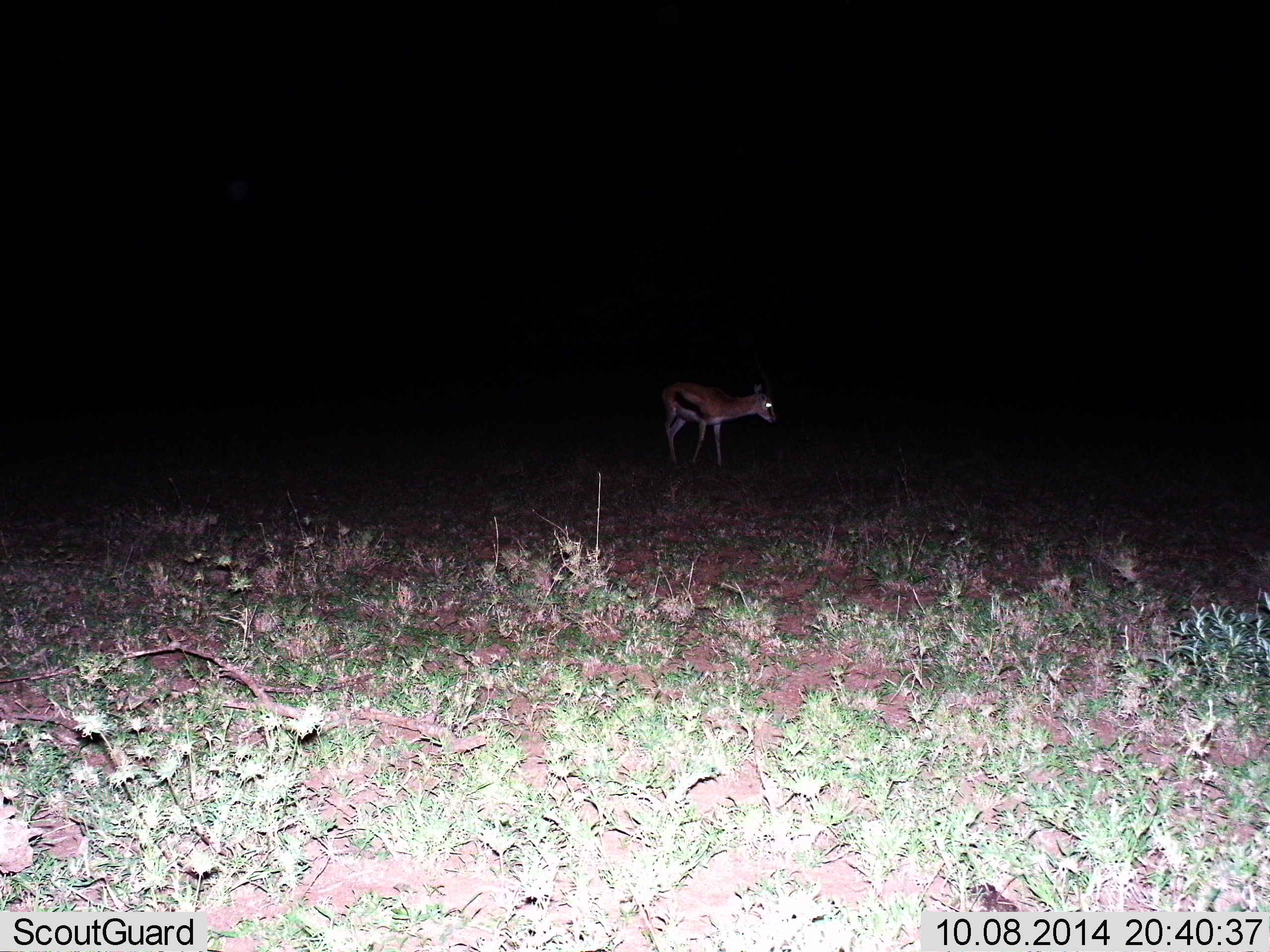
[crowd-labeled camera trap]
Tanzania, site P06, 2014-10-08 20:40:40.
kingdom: Animalia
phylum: Chordata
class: Mammalia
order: Artiodactyla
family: Bovidae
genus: Eudorcas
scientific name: Eudorcas thomsonii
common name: thomson's gazelle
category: gazellethomsons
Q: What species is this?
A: Gazellethomsons (thomson's gazelle) (Eudorcas thomsonii).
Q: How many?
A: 1.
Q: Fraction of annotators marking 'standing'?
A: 80%.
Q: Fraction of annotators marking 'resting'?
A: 0%.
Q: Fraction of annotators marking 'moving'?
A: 20%.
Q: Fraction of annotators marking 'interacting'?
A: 0%.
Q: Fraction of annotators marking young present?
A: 0%.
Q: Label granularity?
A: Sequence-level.